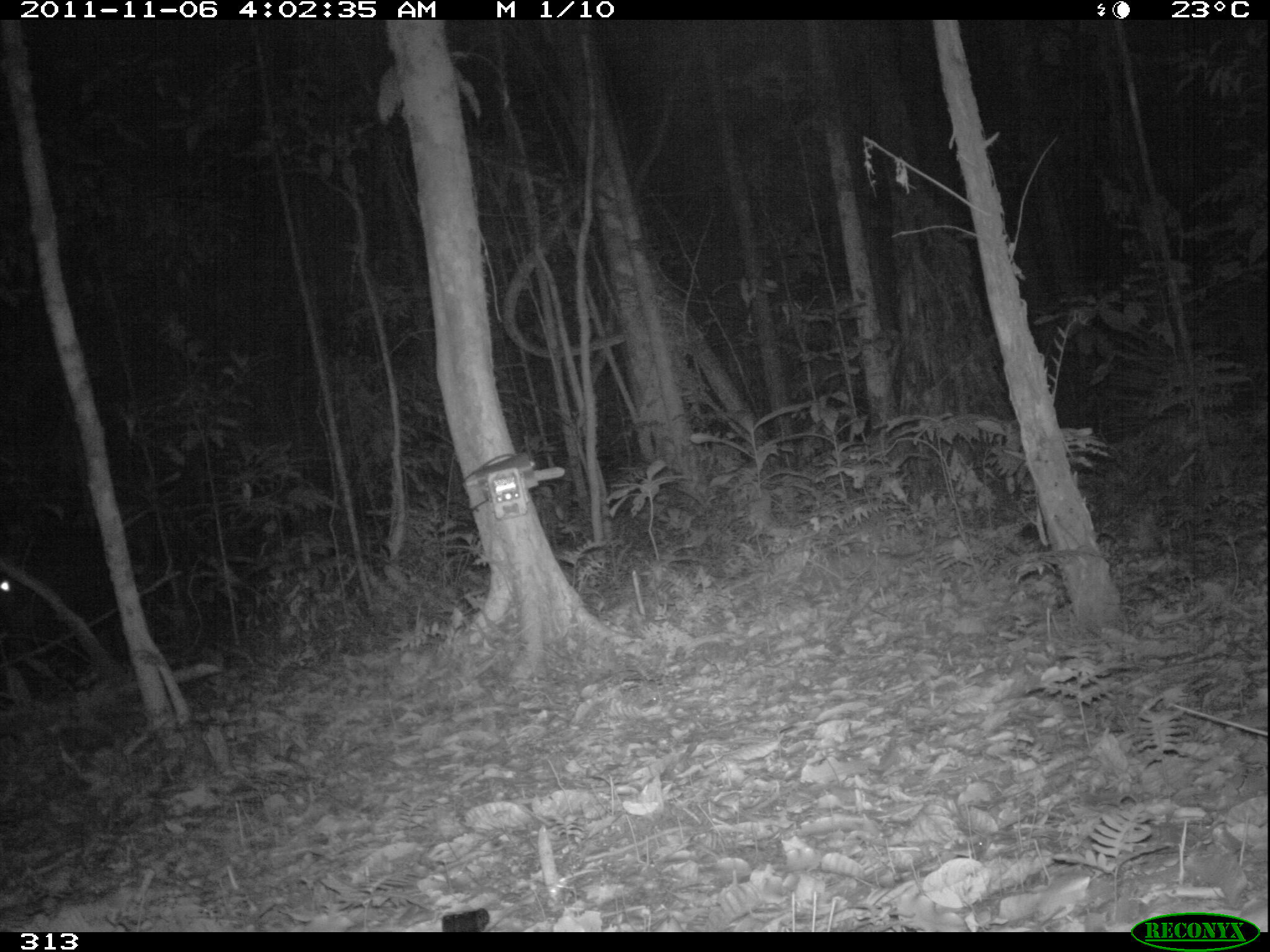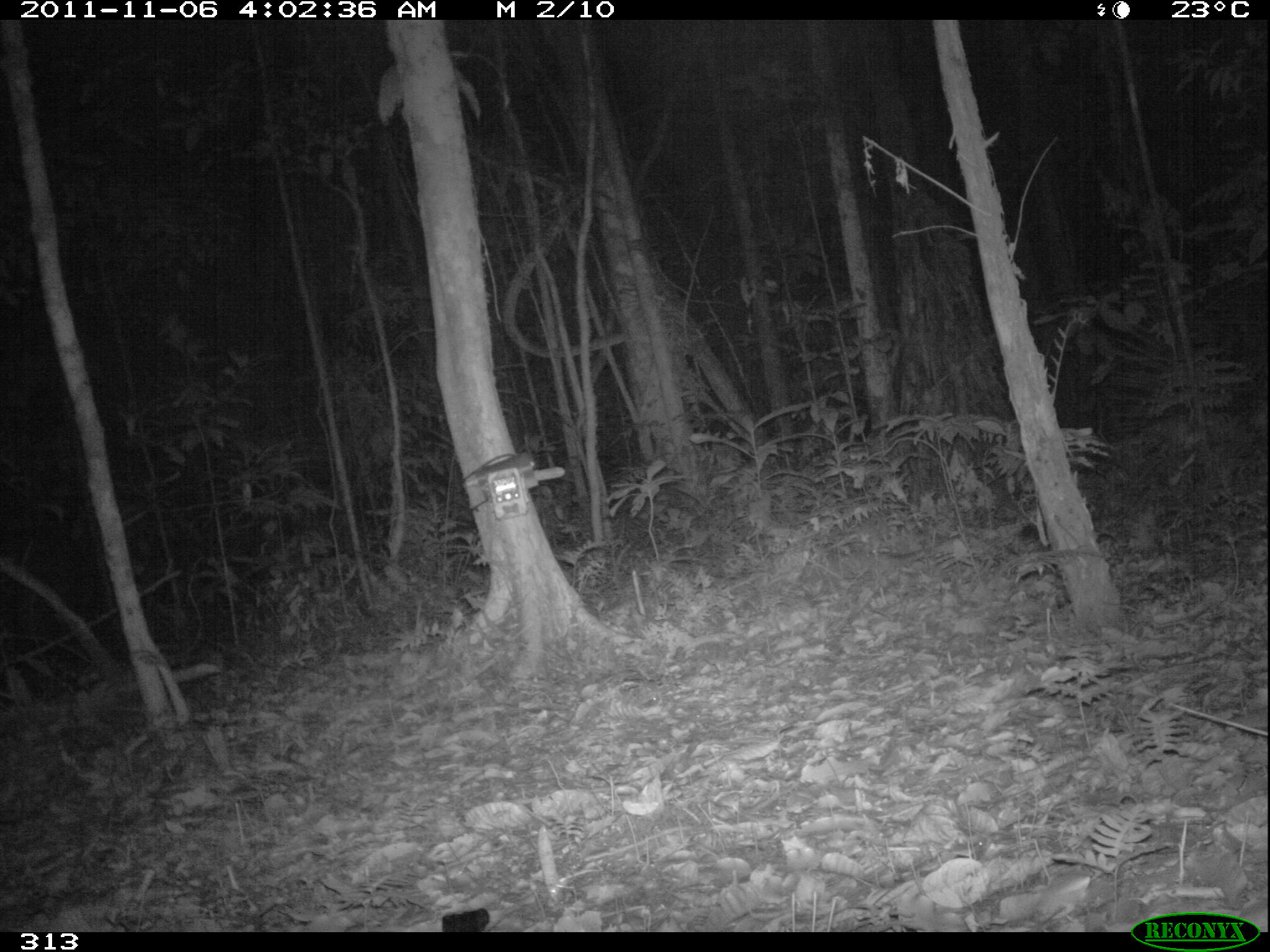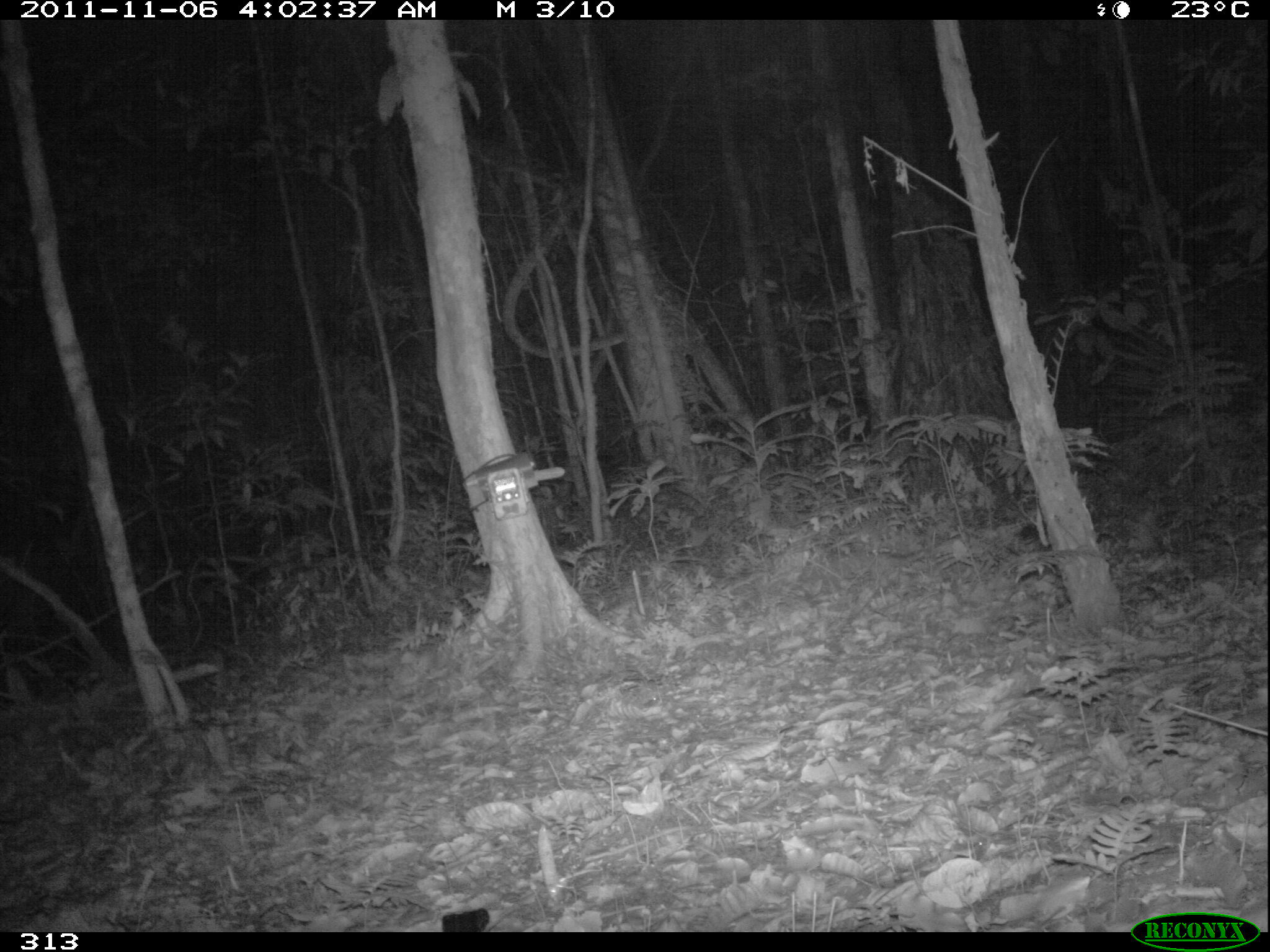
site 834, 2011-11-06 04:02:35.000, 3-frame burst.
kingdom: Animalia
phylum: Chordata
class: Mammalia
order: Perissodactyla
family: Tapiridae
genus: Tapirus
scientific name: Tapirus terrestris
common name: south american tapir